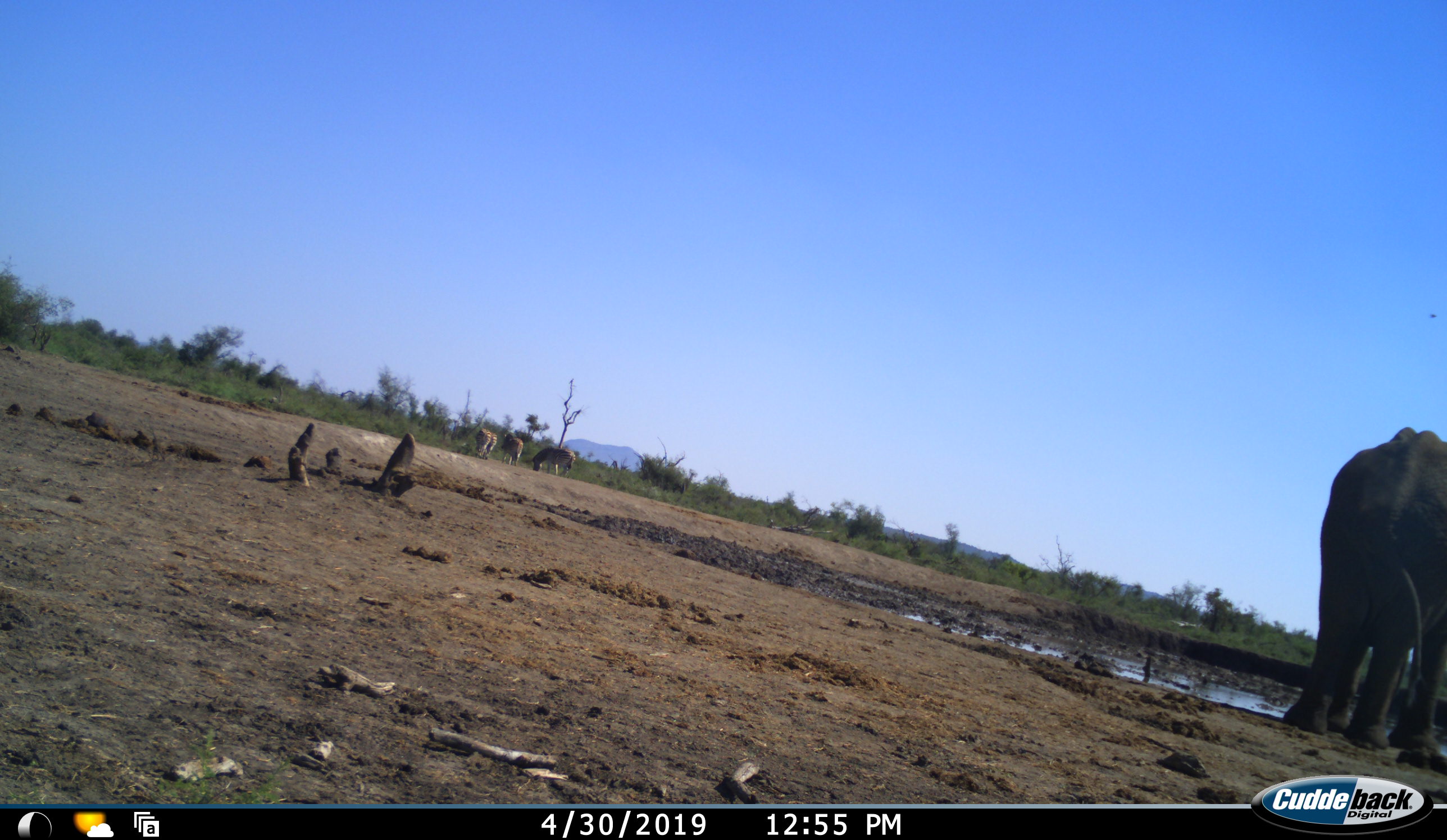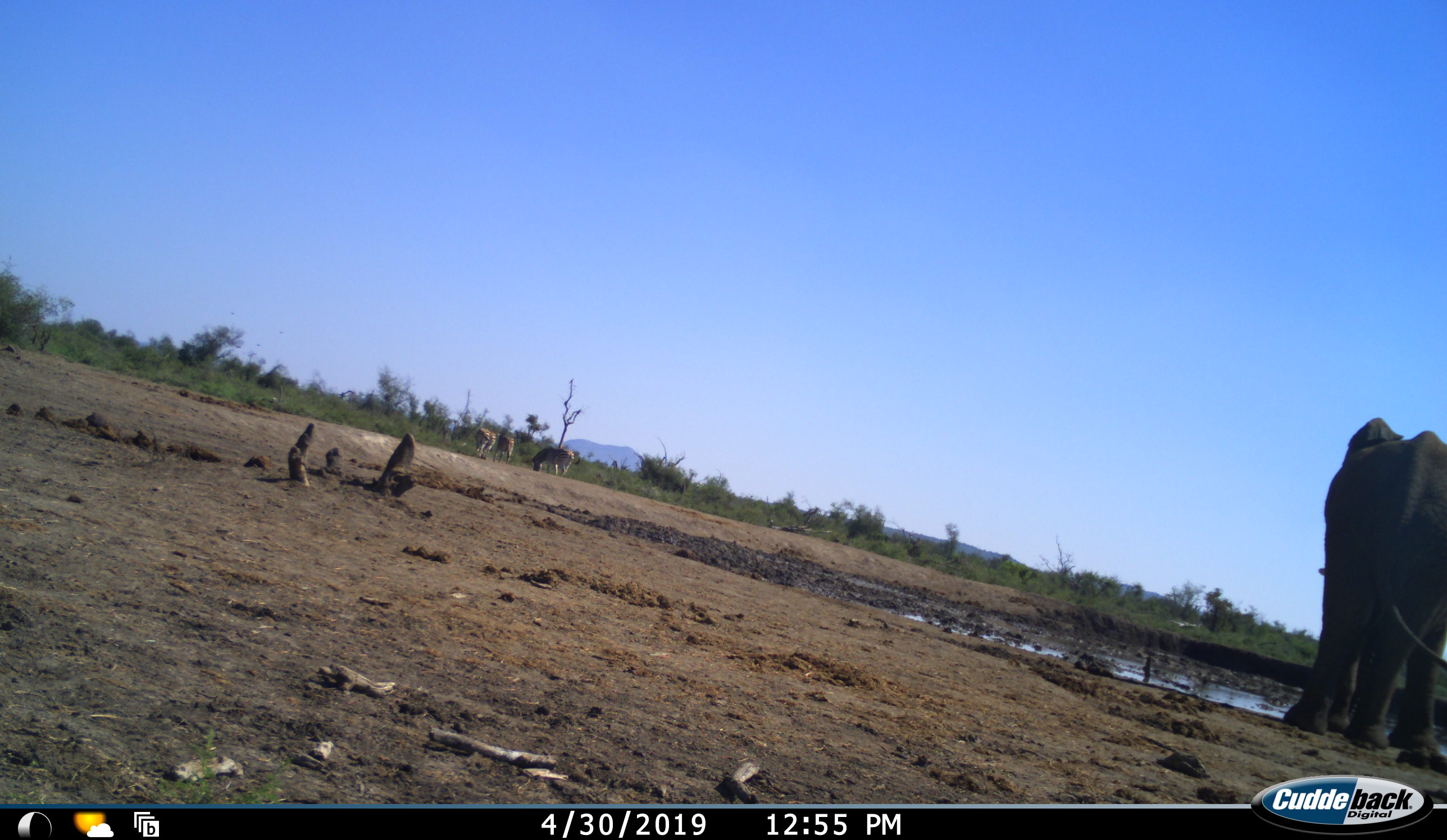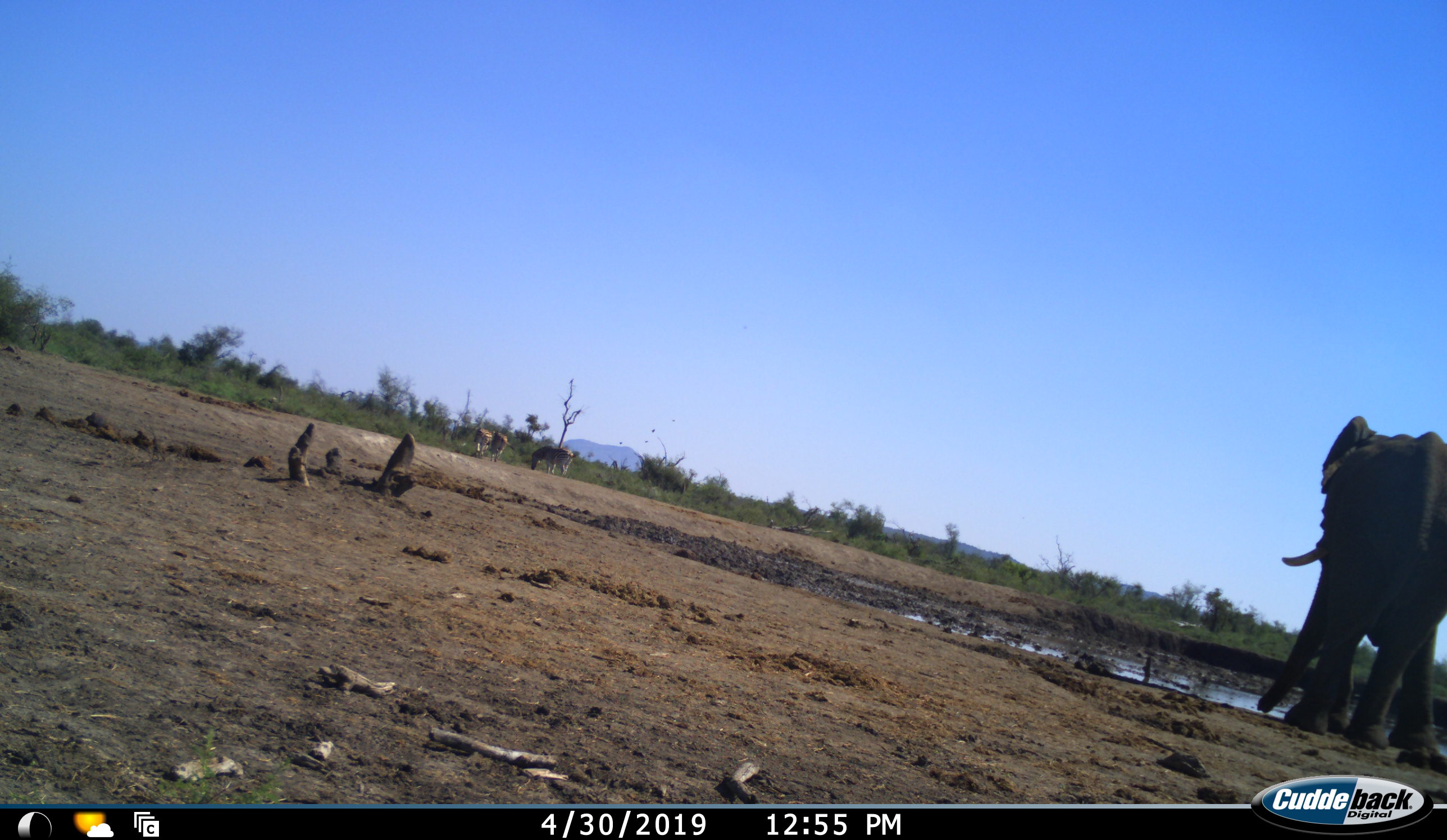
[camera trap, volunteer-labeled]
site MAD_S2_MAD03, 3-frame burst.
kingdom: Animalia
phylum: Chordata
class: Mammalia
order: Proboscidea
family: Elephantidae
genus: Loxodonta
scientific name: Loxodonta africana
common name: african bush elephant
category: elephant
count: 1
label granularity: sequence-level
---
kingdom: Animalia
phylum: Chordata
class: Mammalia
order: Perissodactyla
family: Equidae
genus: Equus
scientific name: Equus quagga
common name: plains zebra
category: zebraplains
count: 3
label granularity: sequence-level